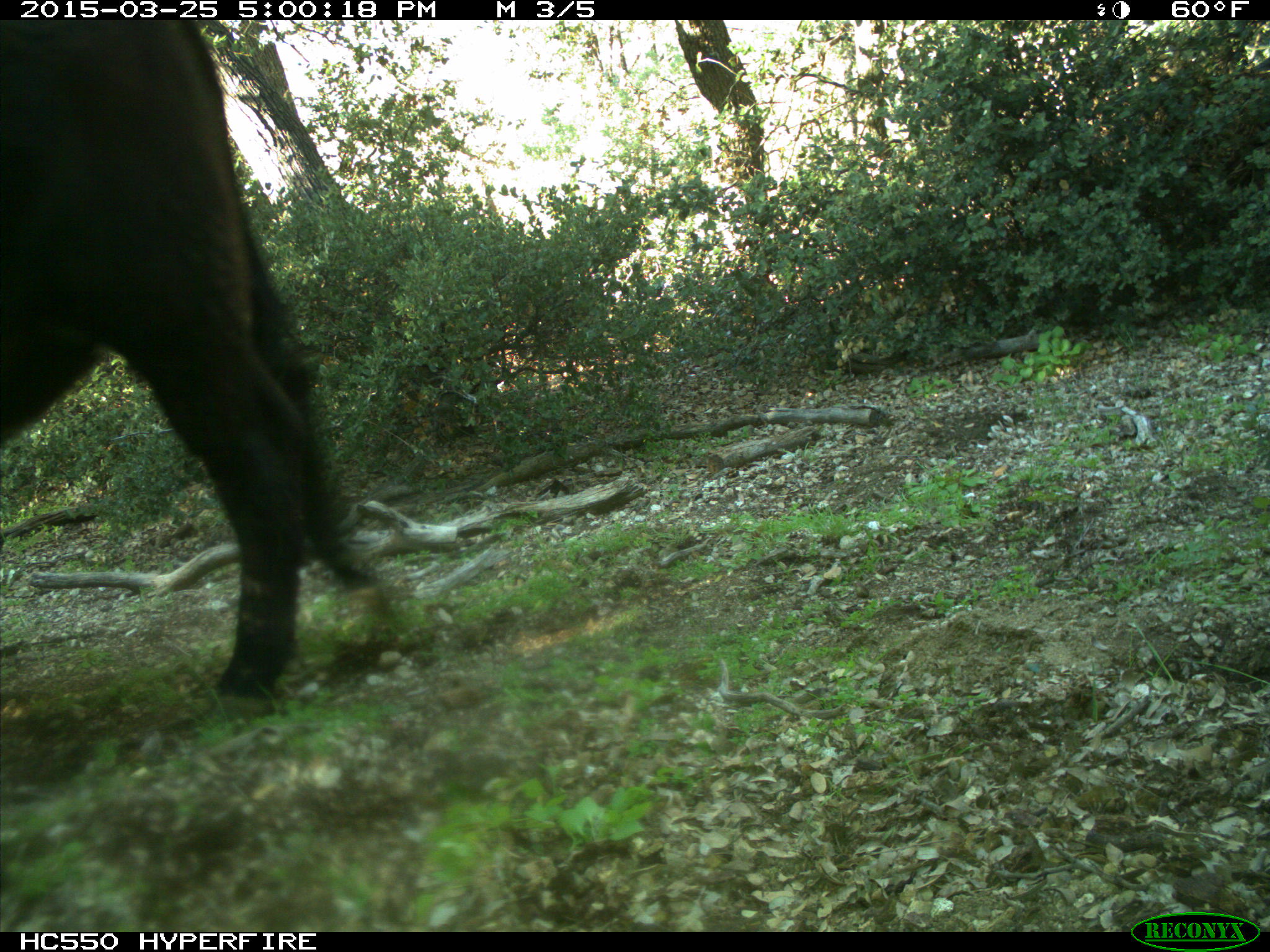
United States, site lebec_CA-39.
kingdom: Animalia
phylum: Chordata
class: Mammalia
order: Artiodactyla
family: Bovidae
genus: Bos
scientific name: Bos taurus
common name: domestic cow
Bos taurus (domestic cow).